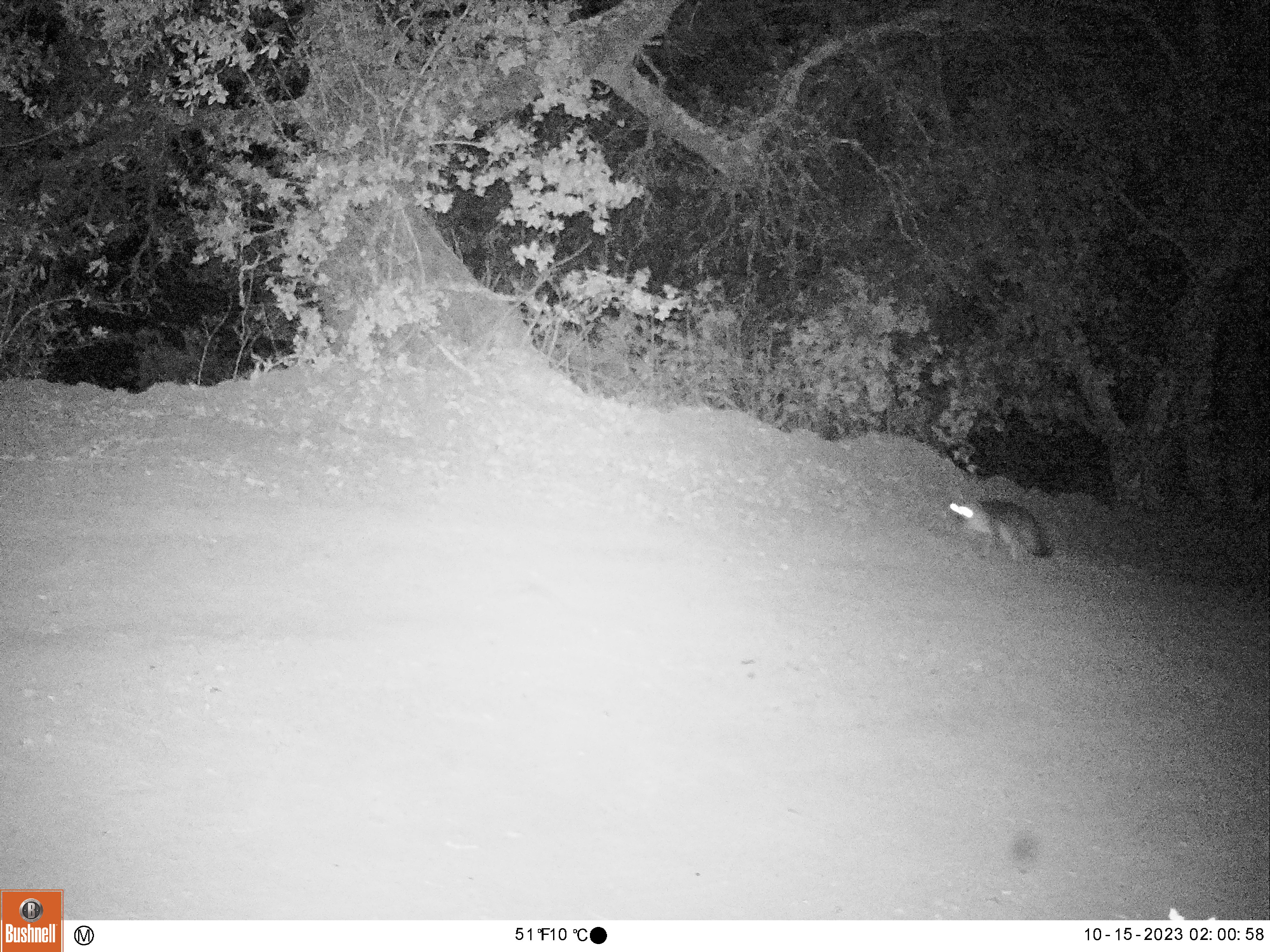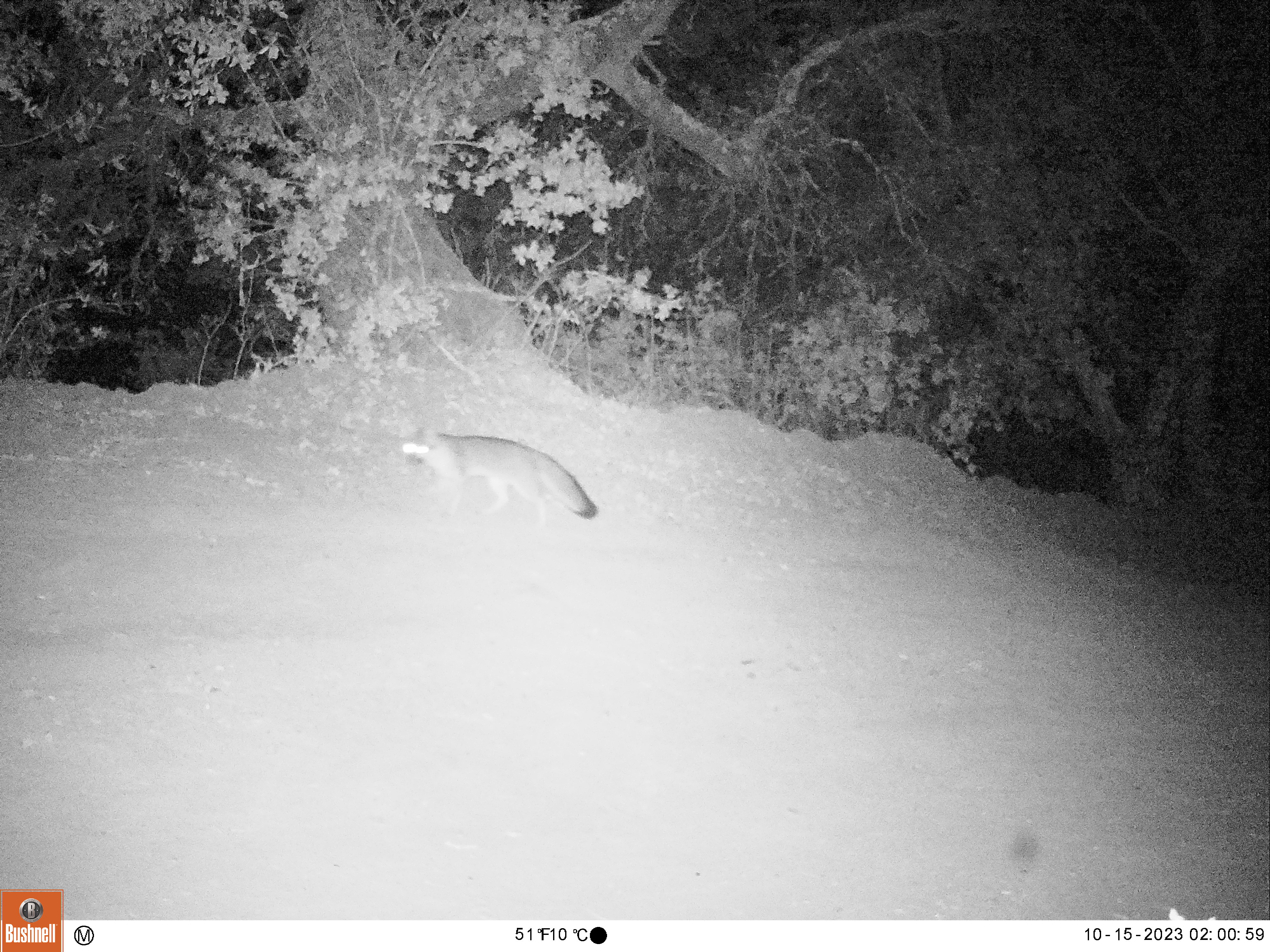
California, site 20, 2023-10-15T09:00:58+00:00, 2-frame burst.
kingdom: Animalia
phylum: Chordata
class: Mammalia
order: Carnivora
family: Canidae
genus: Urocyon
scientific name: Urocyon cinereoargenteus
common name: gray fox